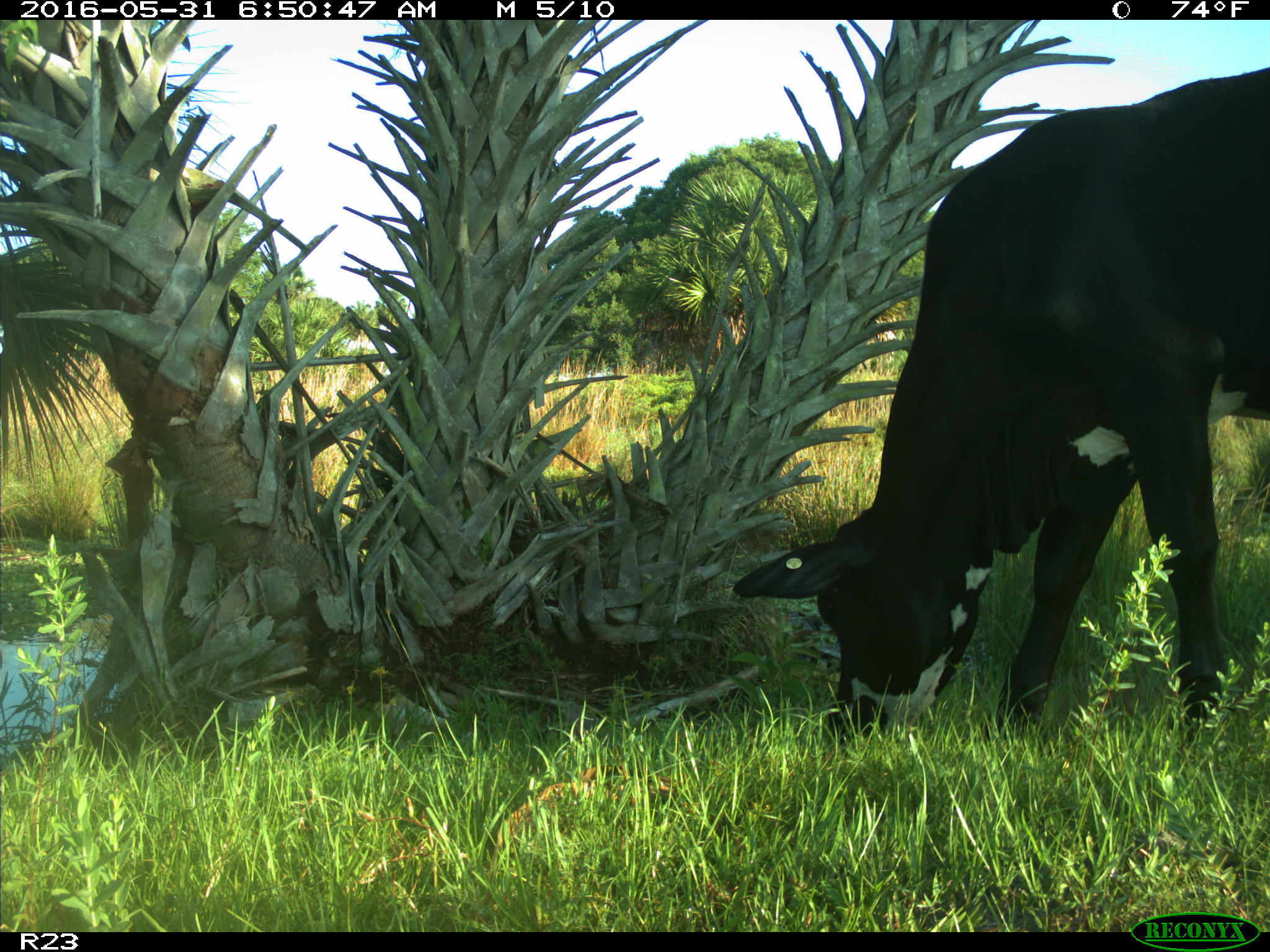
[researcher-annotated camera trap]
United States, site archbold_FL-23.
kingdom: Animalia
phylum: Chordata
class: Mammalia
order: Artiodactyla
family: Bovidae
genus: Bos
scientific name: Bos taurus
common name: domestic cow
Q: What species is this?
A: Bos taurus (domestic cow).